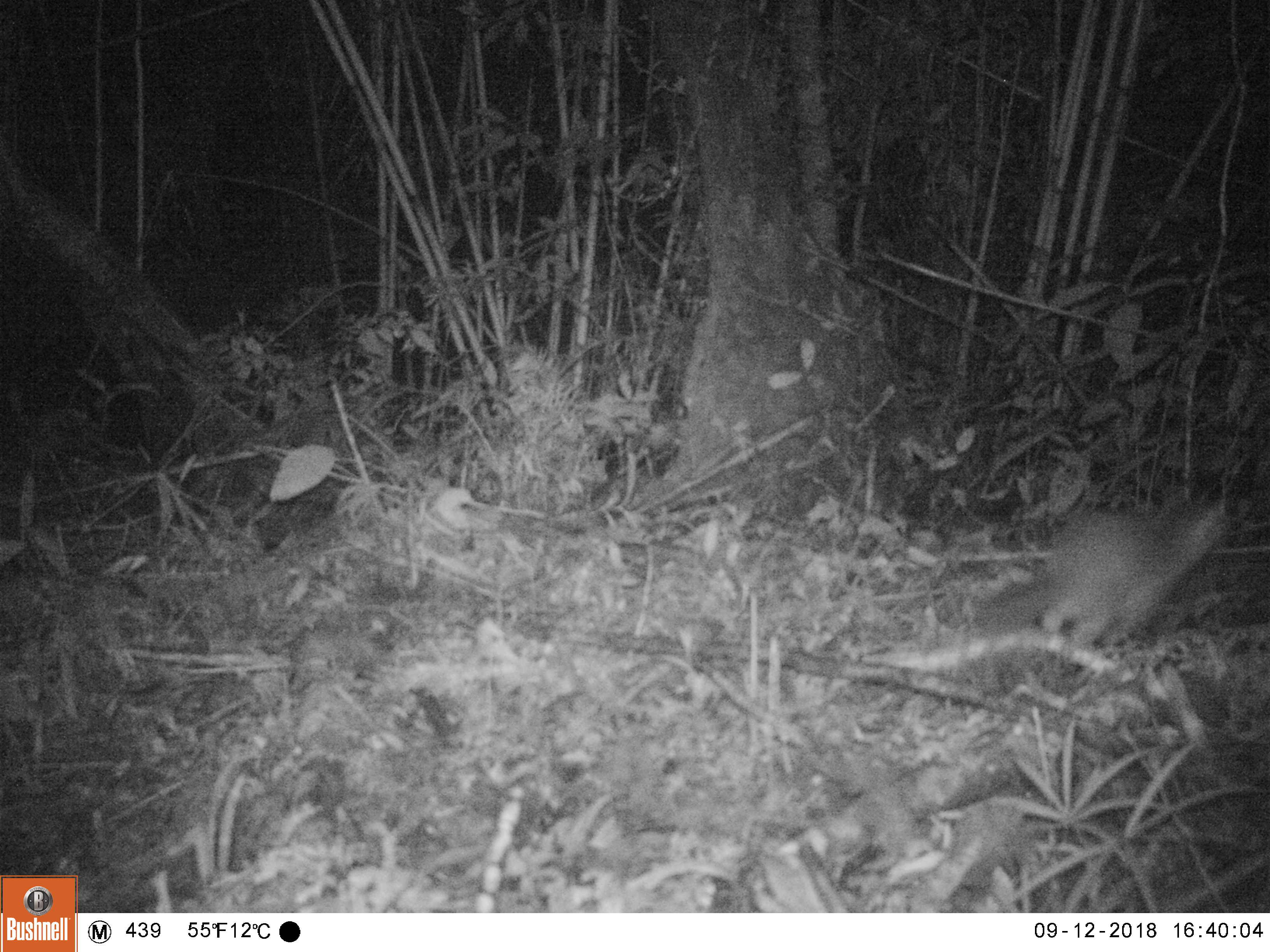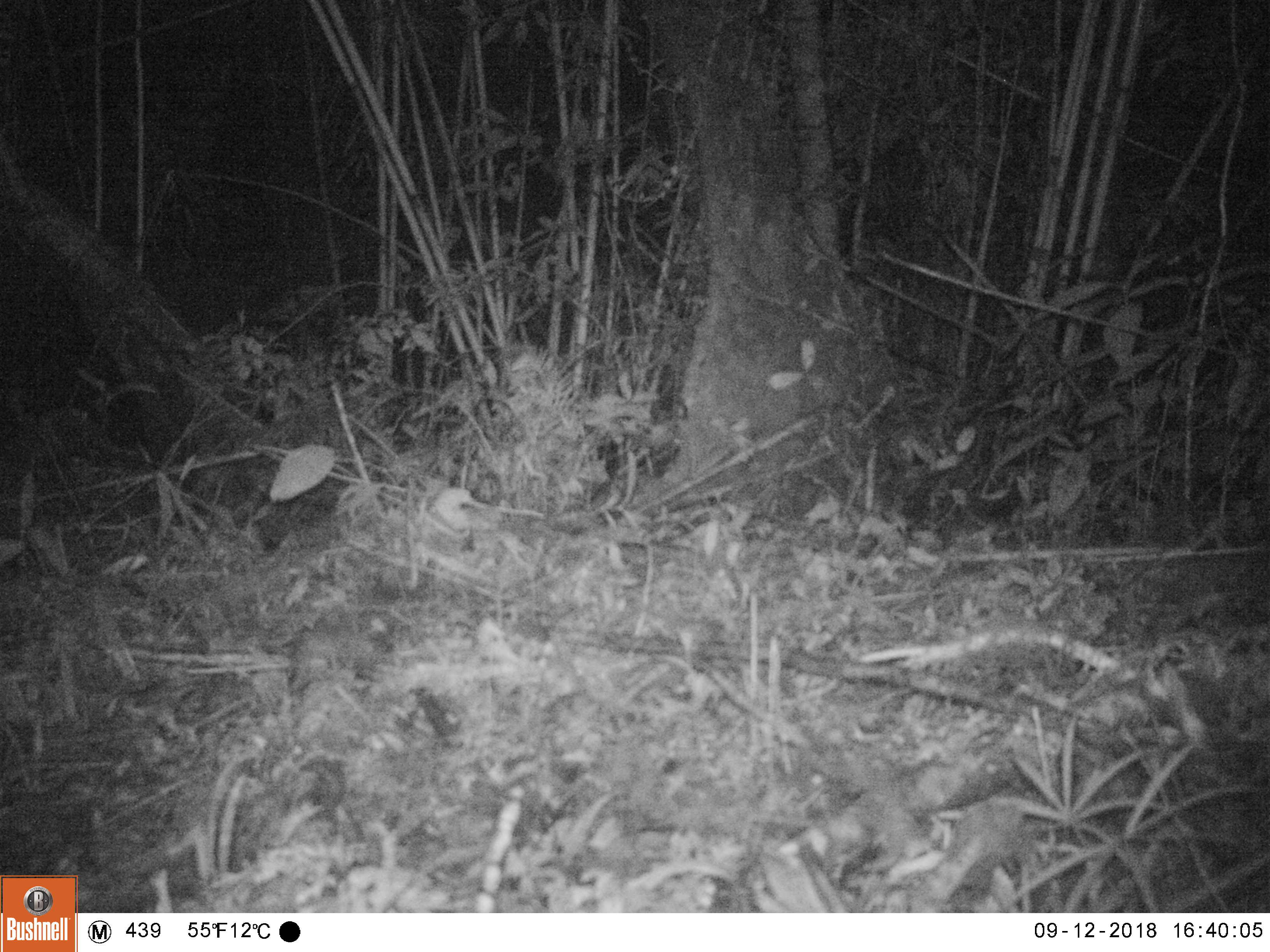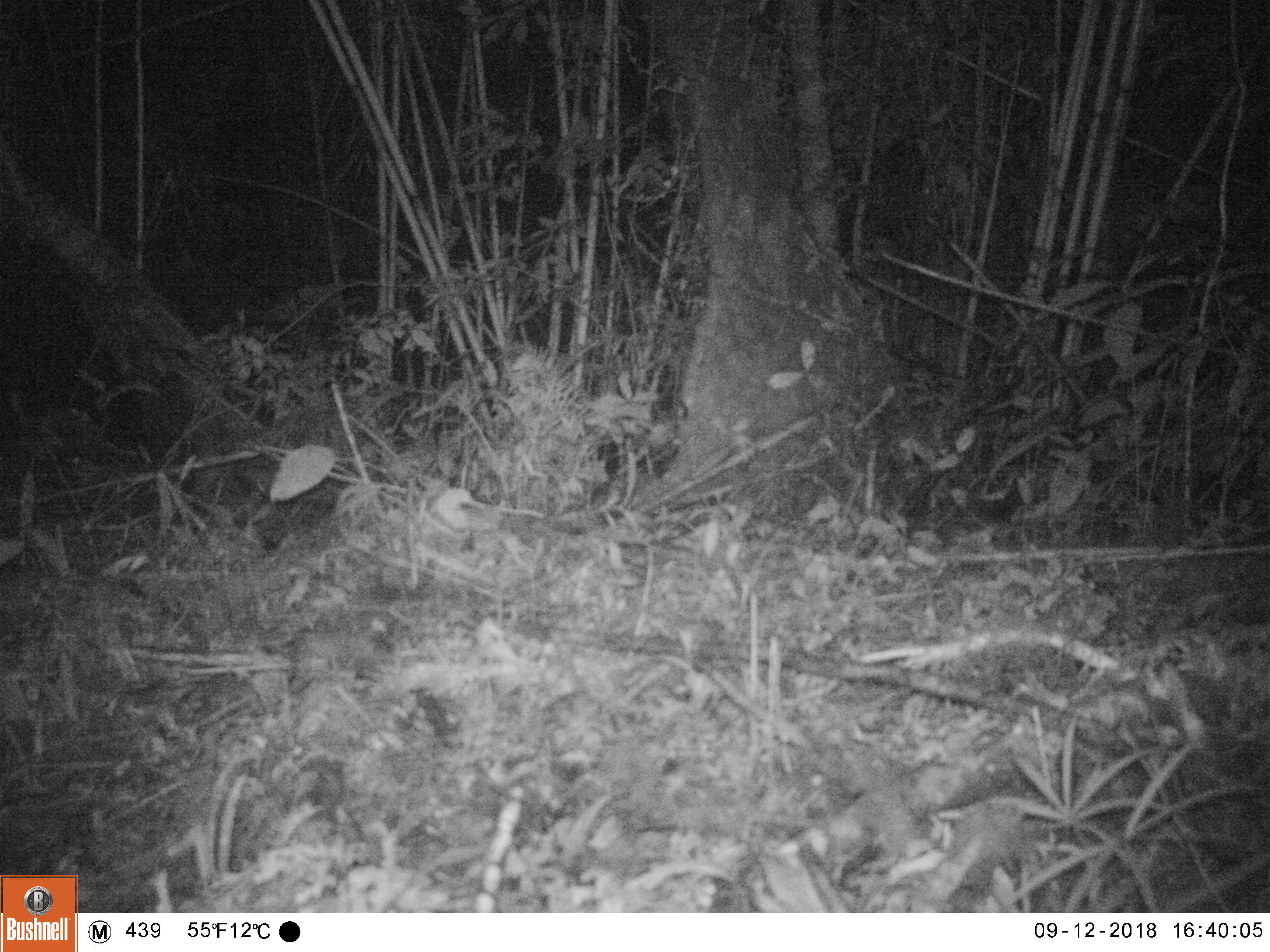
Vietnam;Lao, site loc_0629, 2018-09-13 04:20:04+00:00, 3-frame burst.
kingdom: Animalia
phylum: Chordata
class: Mammalia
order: Carnivora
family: Mustelidae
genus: Melogale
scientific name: Melogale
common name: ferret badger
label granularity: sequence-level